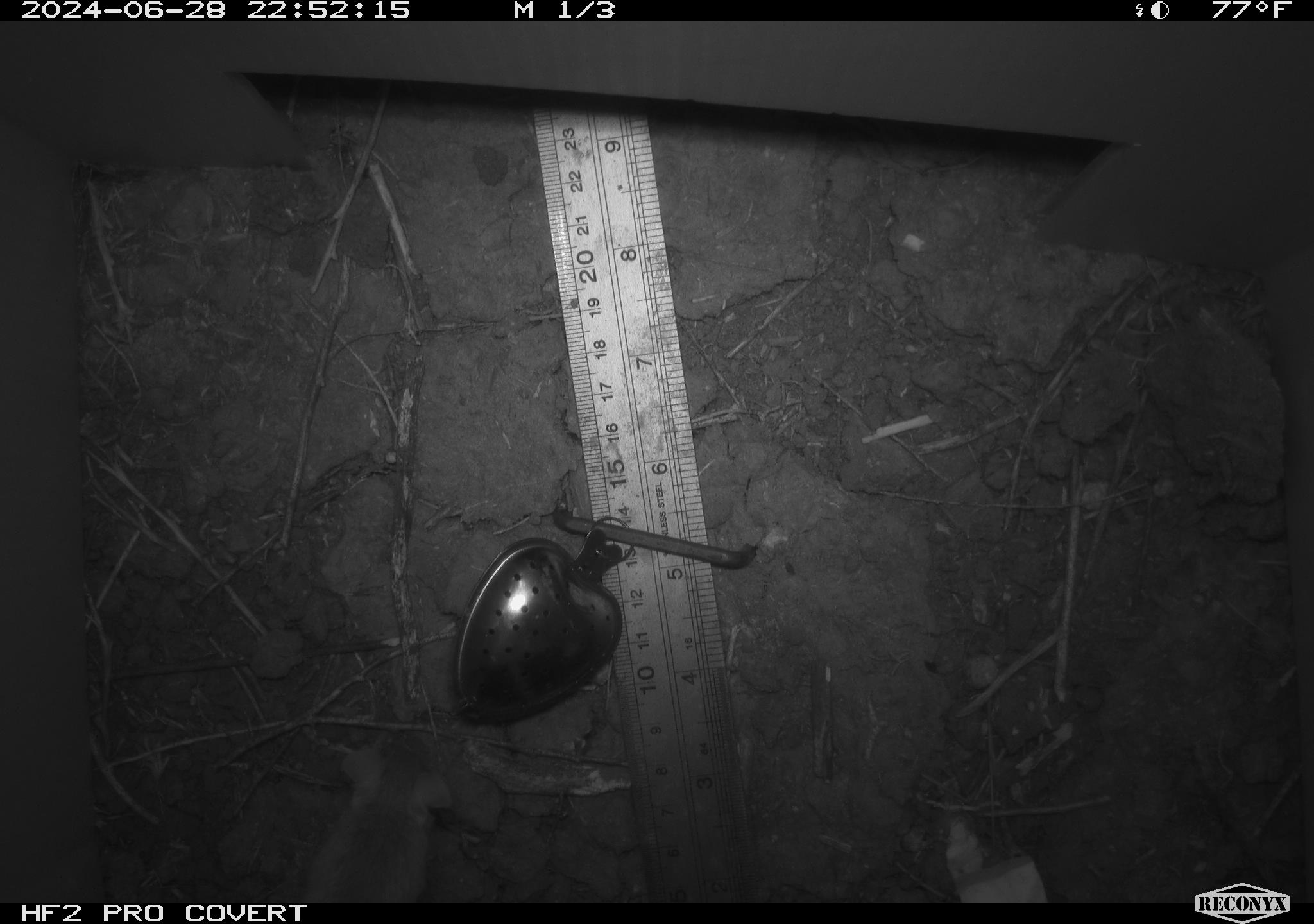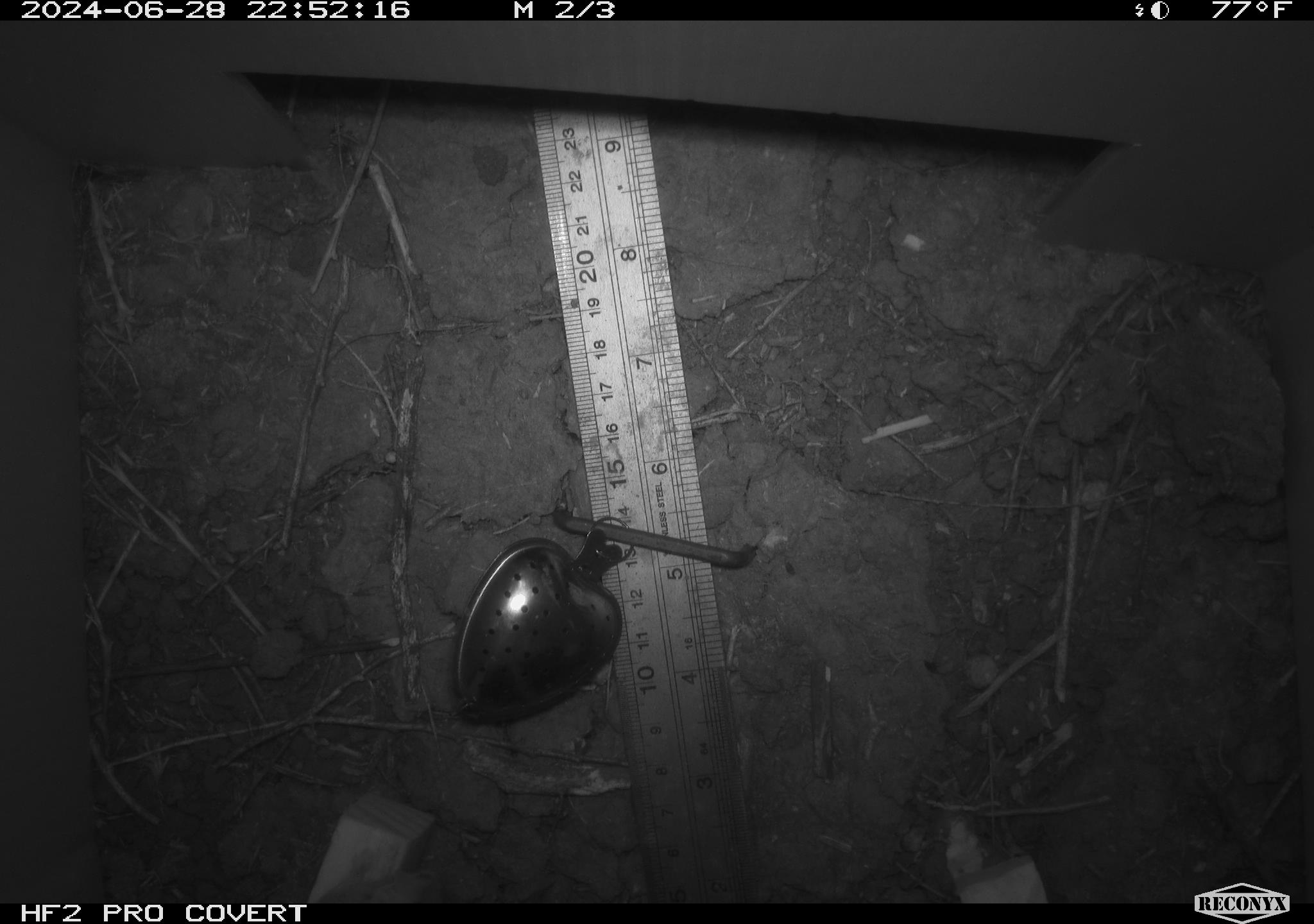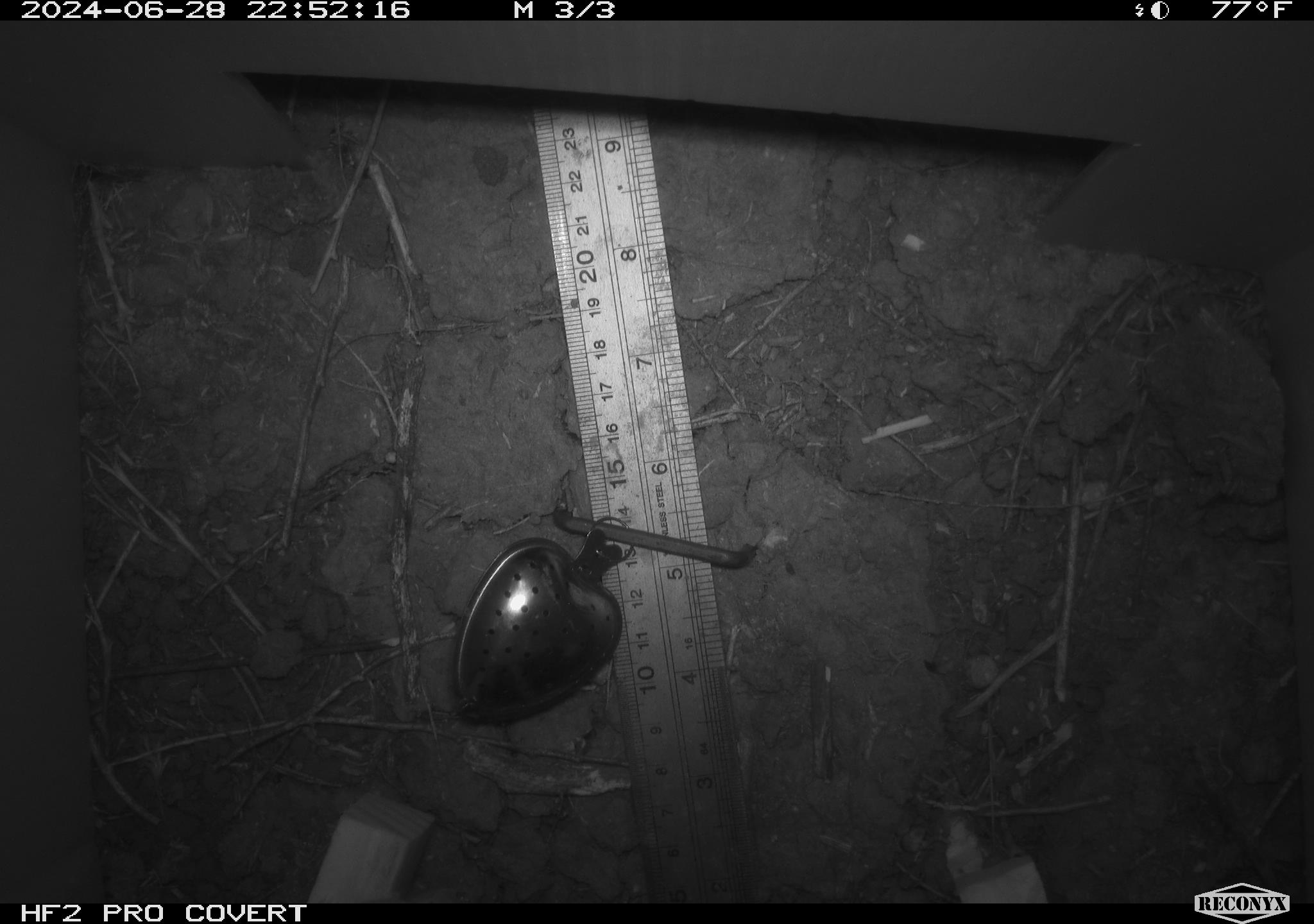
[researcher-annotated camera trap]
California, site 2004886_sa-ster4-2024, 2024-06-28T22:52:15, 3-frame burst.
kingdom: Animalia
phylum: Chordata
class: Mammalia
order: Rodentia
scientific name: Rodentia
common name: mouse species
Mouse species (Rodentia).